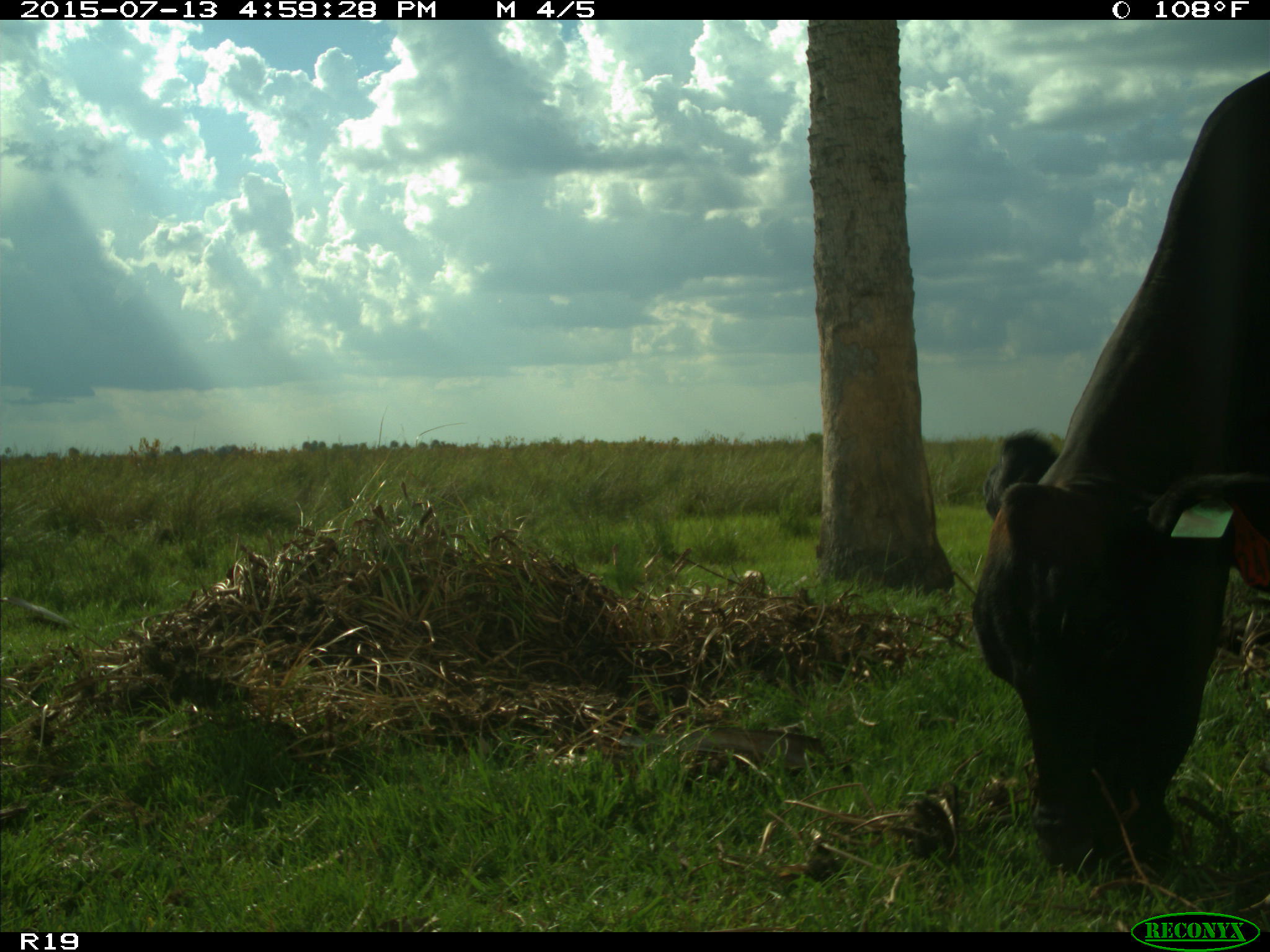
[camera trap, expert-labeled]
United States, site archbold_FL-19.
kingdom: Animalia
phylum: Chordata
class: Mammalia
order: Artiodactyla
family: Bovidae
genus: Bos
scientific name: Bos taurus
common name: domestic cow